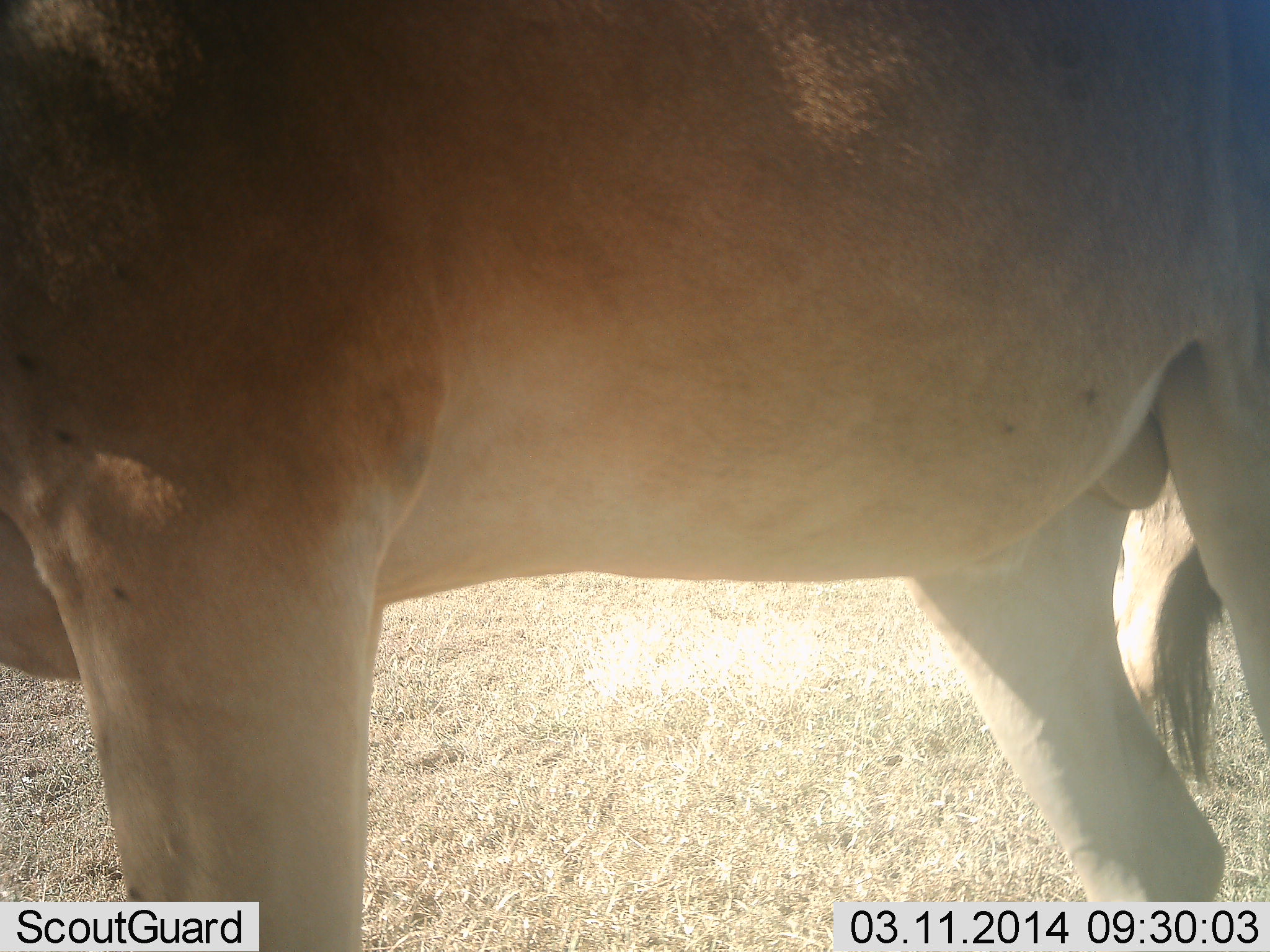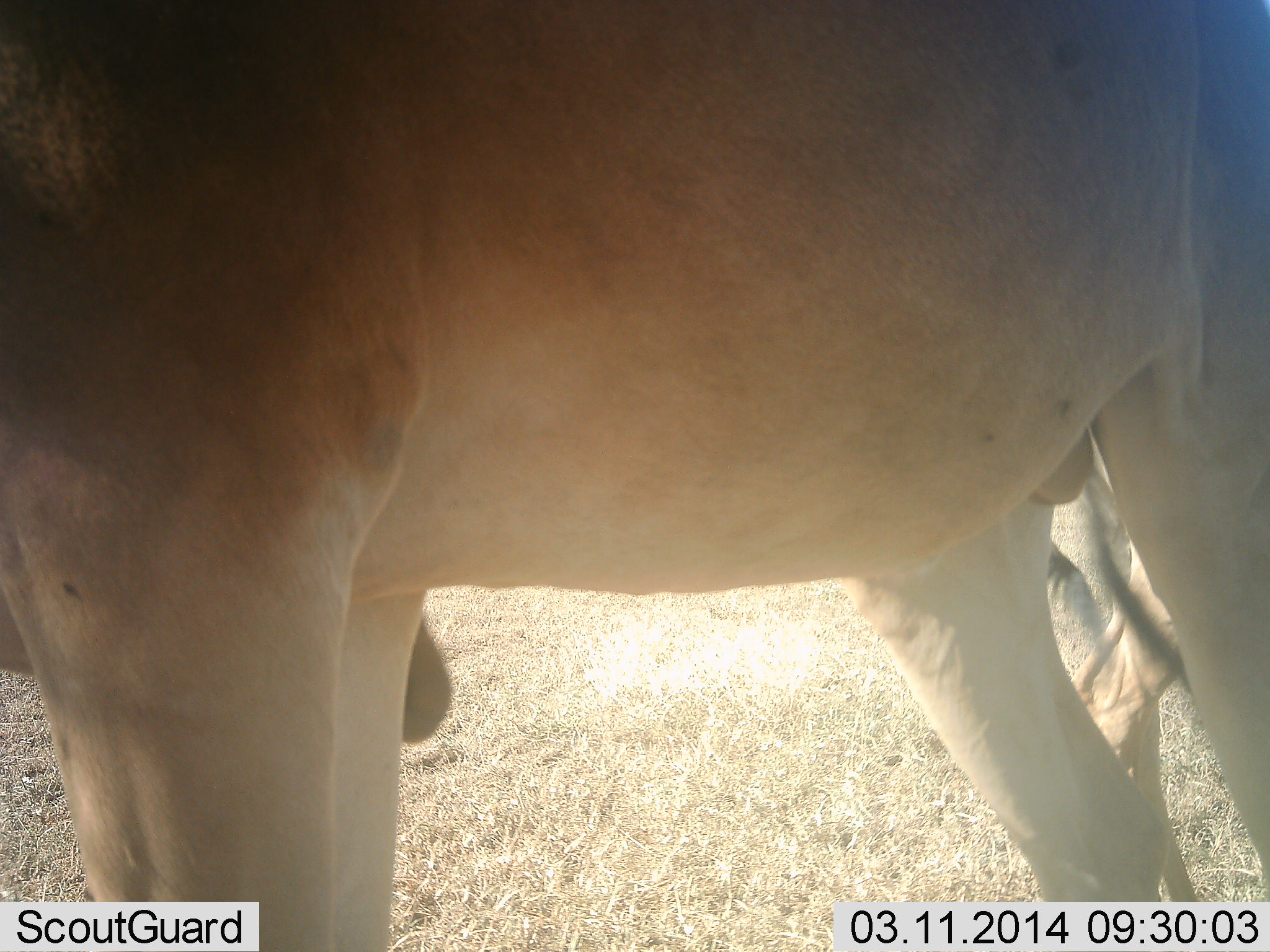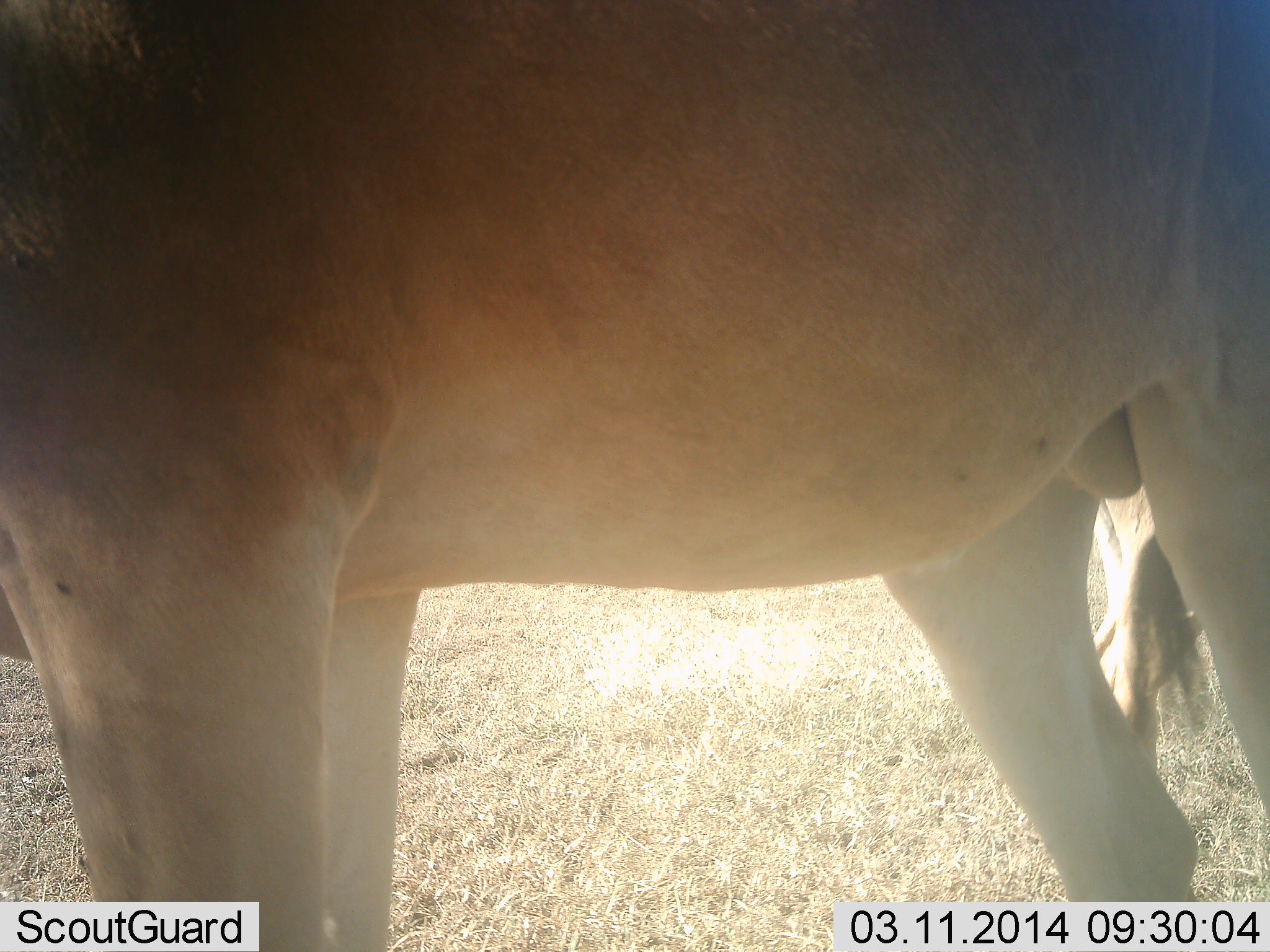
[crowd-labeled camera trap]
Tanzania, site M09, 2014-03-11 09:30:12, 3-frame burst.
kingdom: Animalia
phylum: Chordata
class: Mammalia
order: Artiodactyla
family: Bovidae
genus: Alcelaphus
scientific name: Alcelaphus buselaphus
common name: hartebeest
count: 2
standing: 100%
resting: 0%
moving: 0%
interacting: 20%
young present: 10%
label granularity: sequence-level